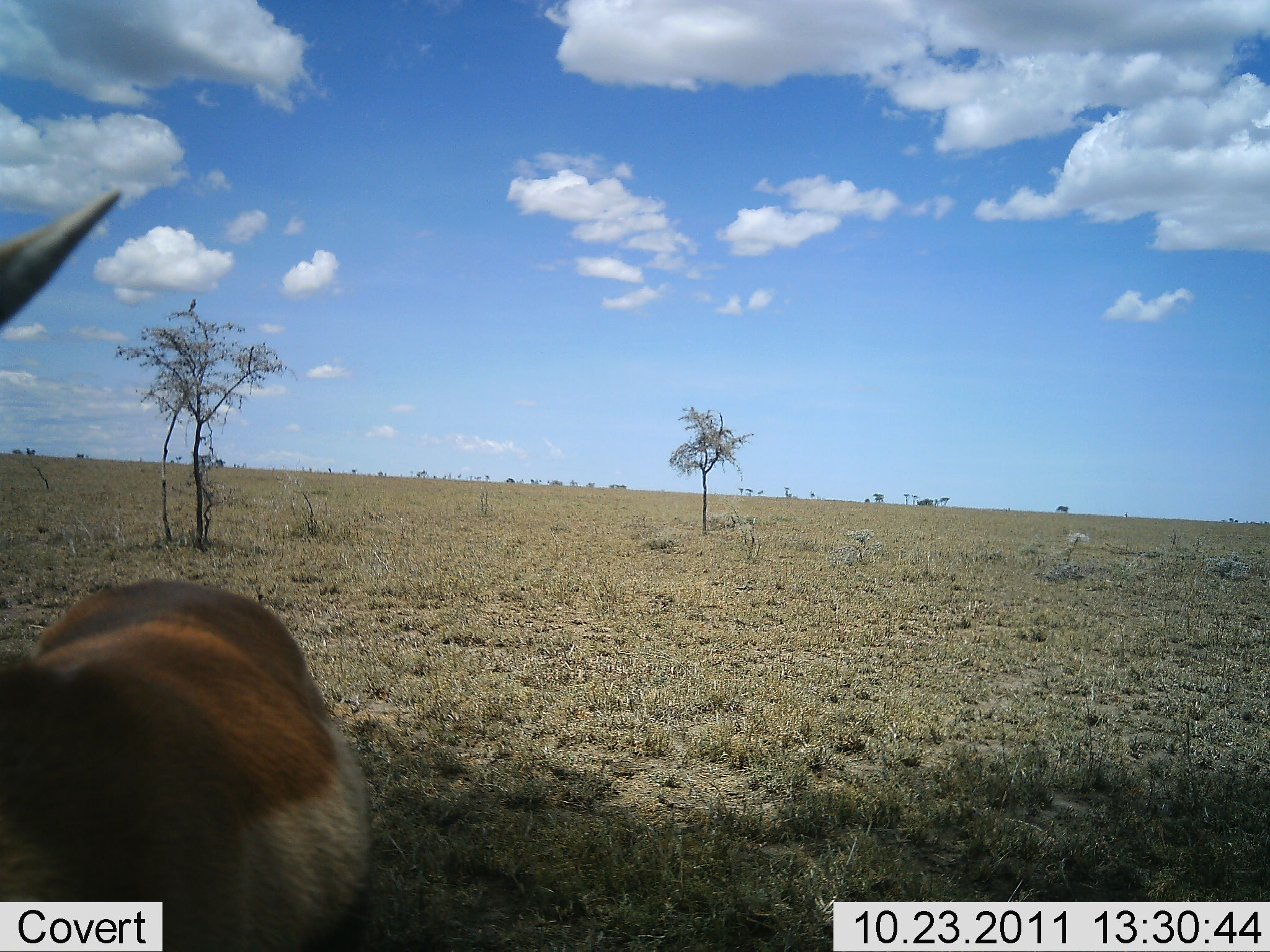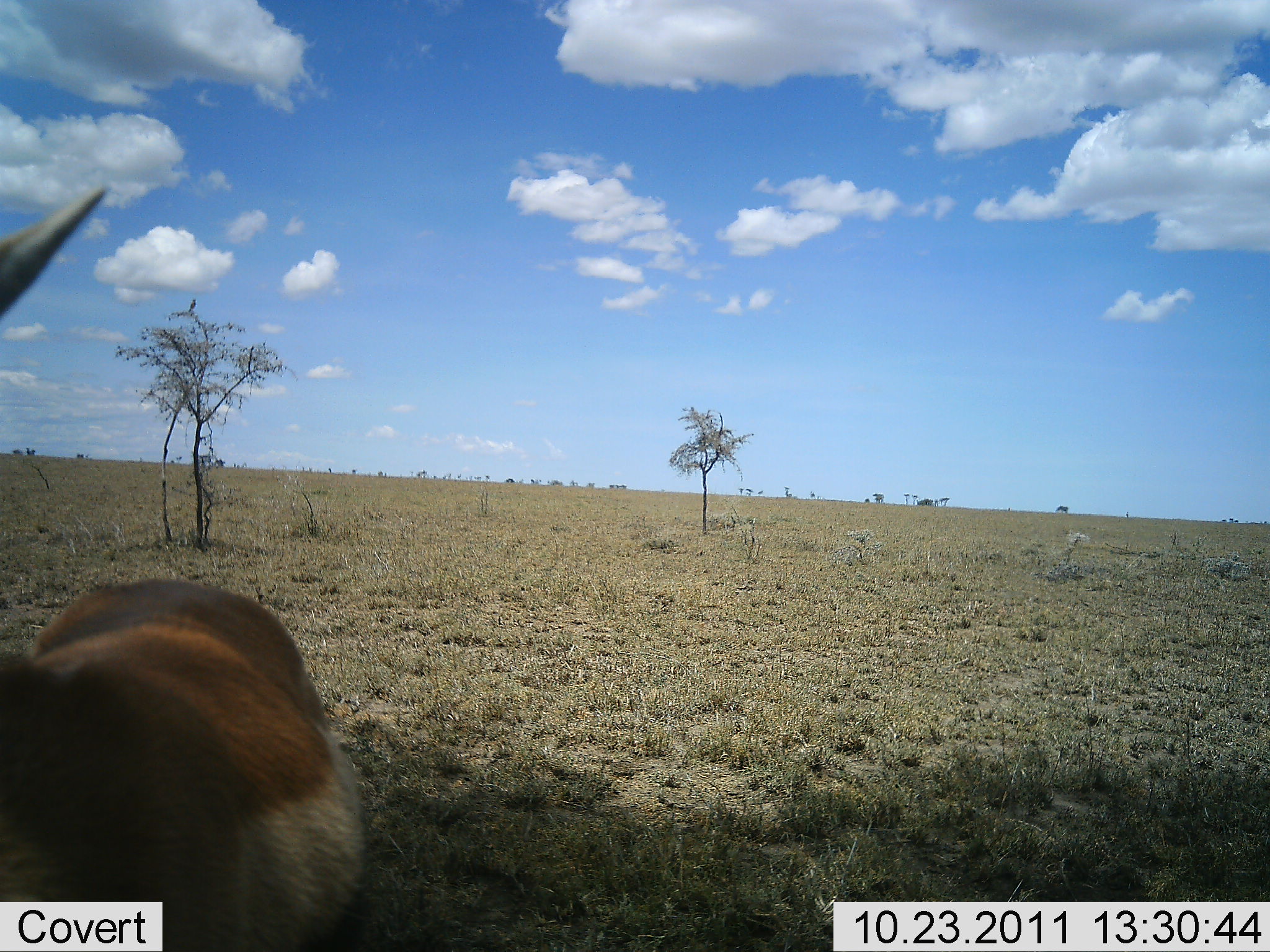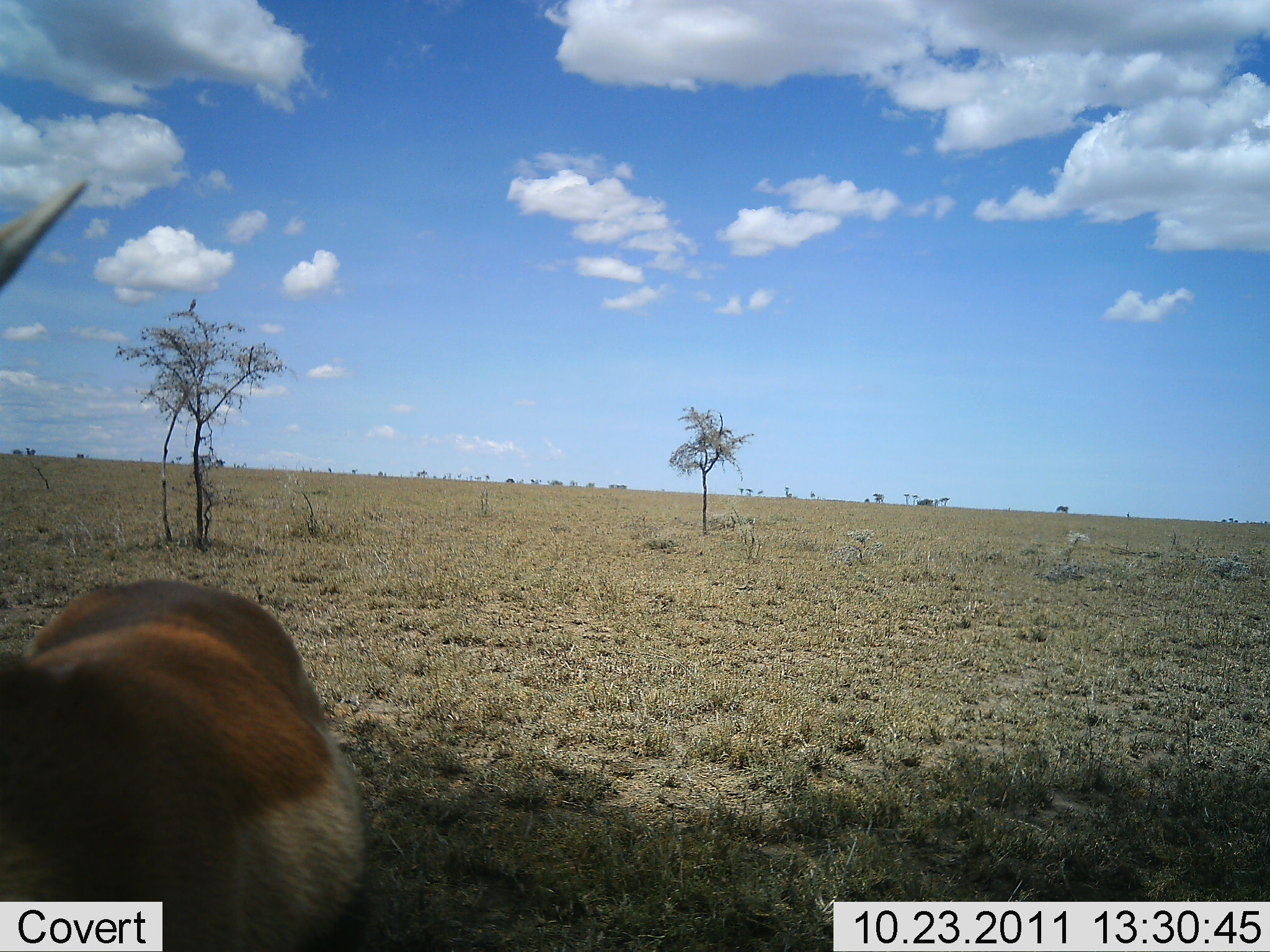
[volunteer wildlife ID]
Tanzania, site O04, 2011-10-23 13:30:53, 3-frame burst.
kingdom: Animalia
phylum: Chordata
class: Mammalia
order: Artiodactyla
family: Bovidae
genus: Nanger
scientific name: Nanger granti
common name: grant's gazelle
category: gazellegrants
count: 1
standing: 90%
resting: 20%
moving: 0%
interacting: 0%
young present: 0%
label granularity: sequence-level